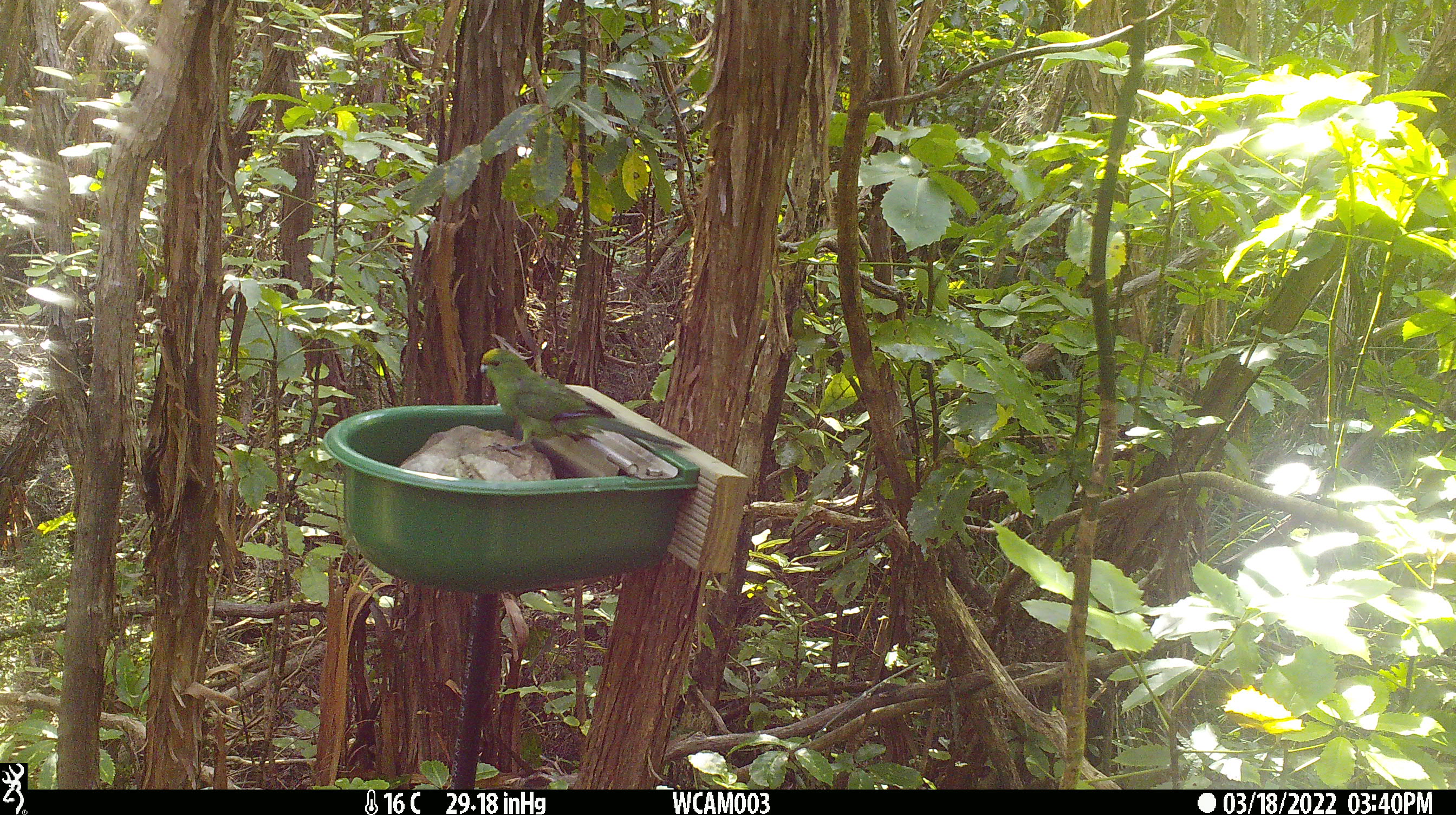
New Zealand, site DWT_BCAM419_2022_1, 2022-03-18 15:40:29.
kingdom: Animalia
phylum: Chordata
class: Aves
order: Psittaciformes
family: Psittaculidae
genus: Cyanoramphus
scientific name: Cyanoramphus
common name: parakeet